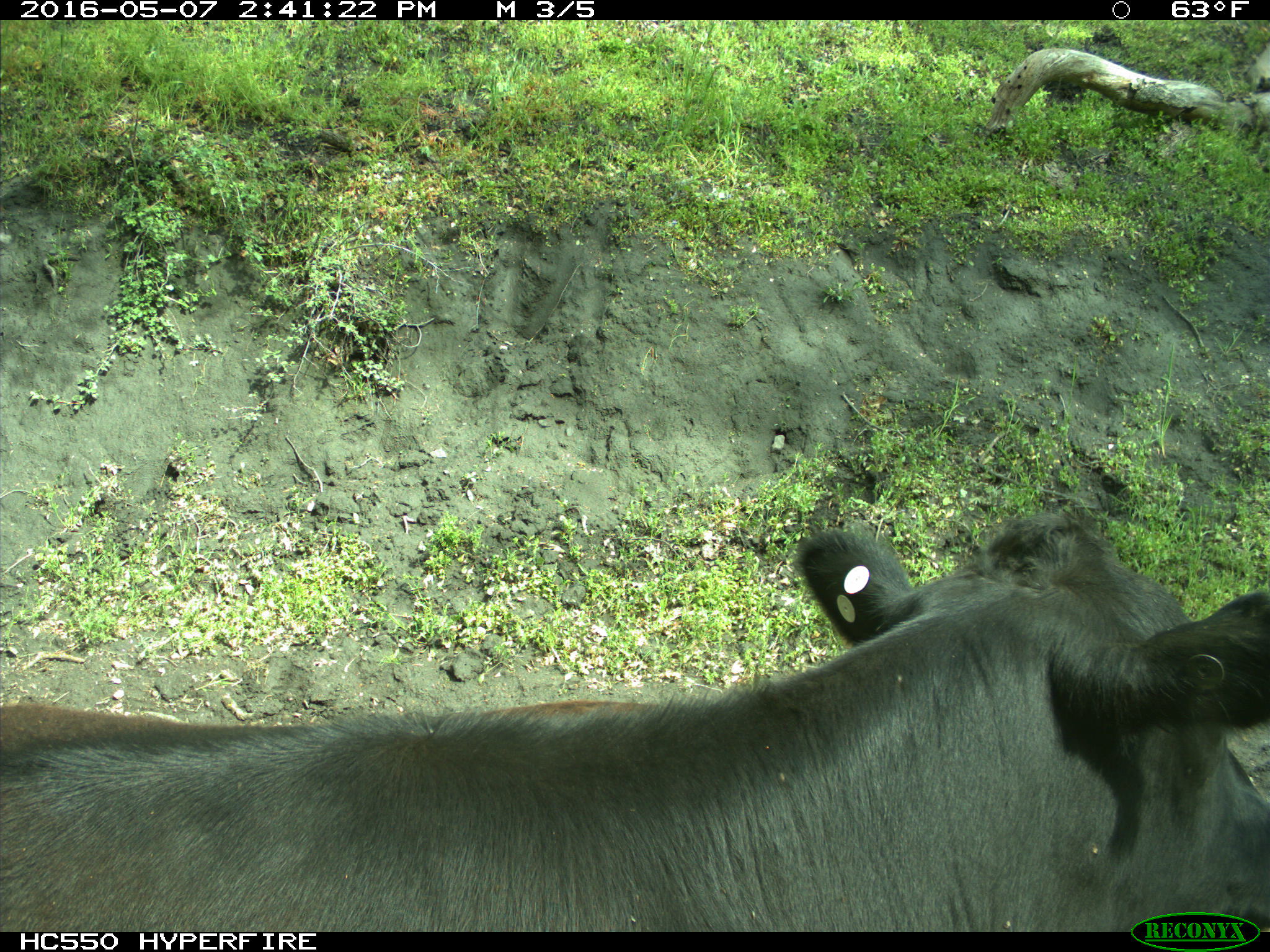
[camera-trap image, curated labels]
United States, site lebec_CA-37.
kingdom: Animalia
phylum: Chordata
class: Mammalia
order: Artiodactyla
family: Bovidae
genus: Bos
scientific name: Bos taurus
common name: domestic cow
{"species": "Bos taurus (domestic cow)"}